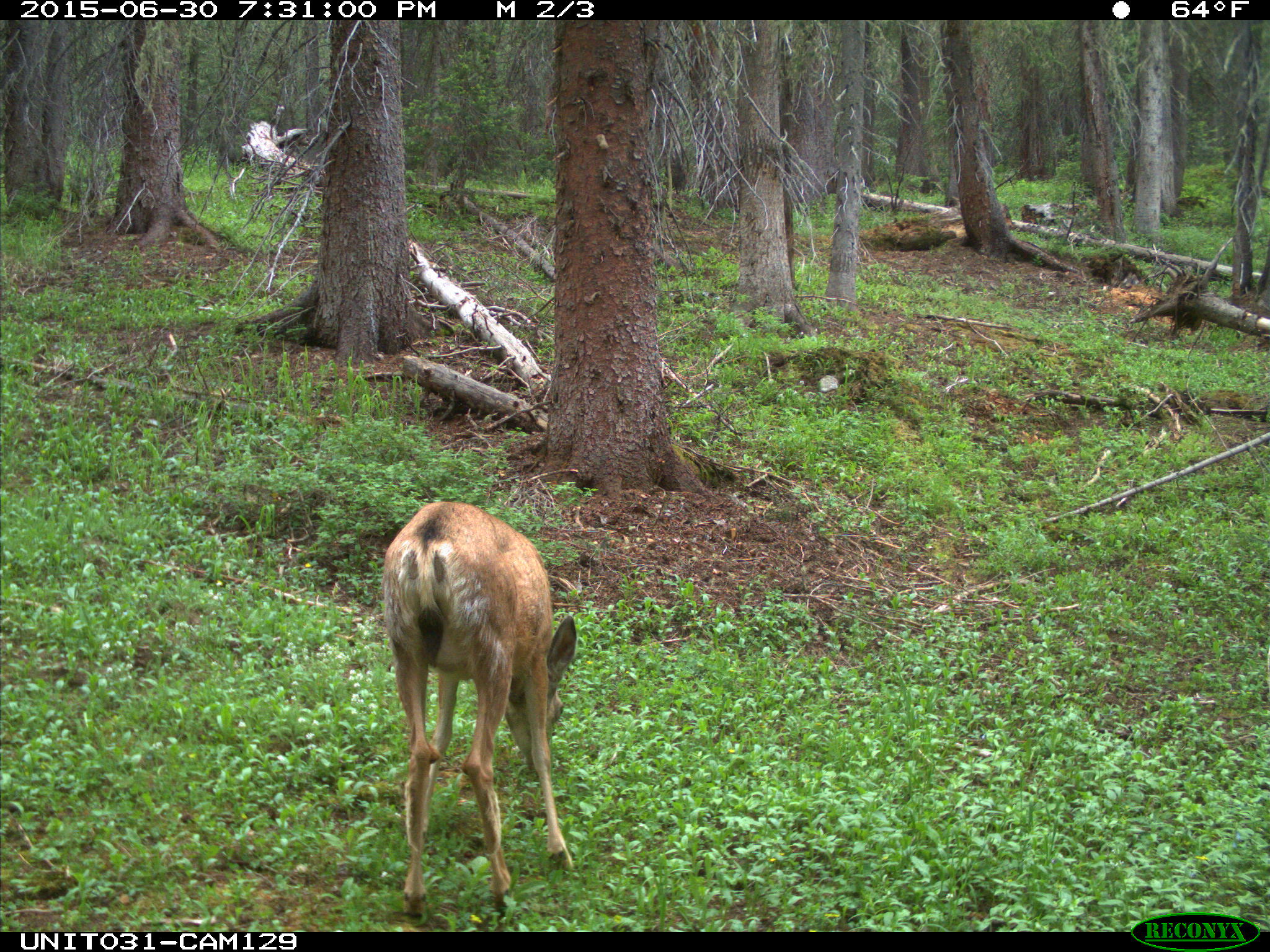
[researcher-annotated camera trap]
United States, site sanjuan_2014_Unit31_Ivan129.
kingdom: Animalia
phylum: Chordata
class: Mammalia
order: Artiodactyla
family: Cervidae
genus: Odocoileus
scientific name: Odocoileus hemionus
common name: mule deer